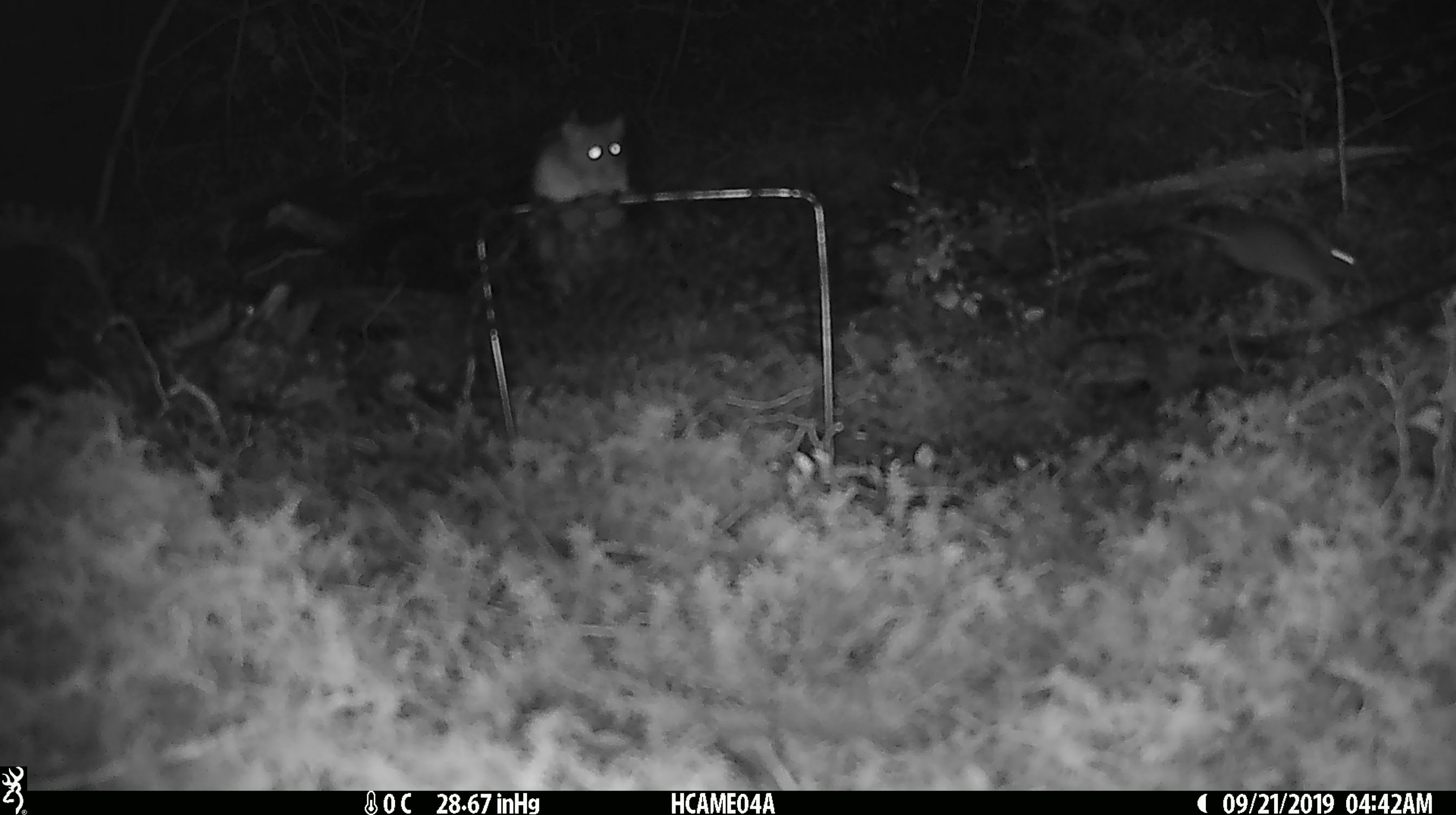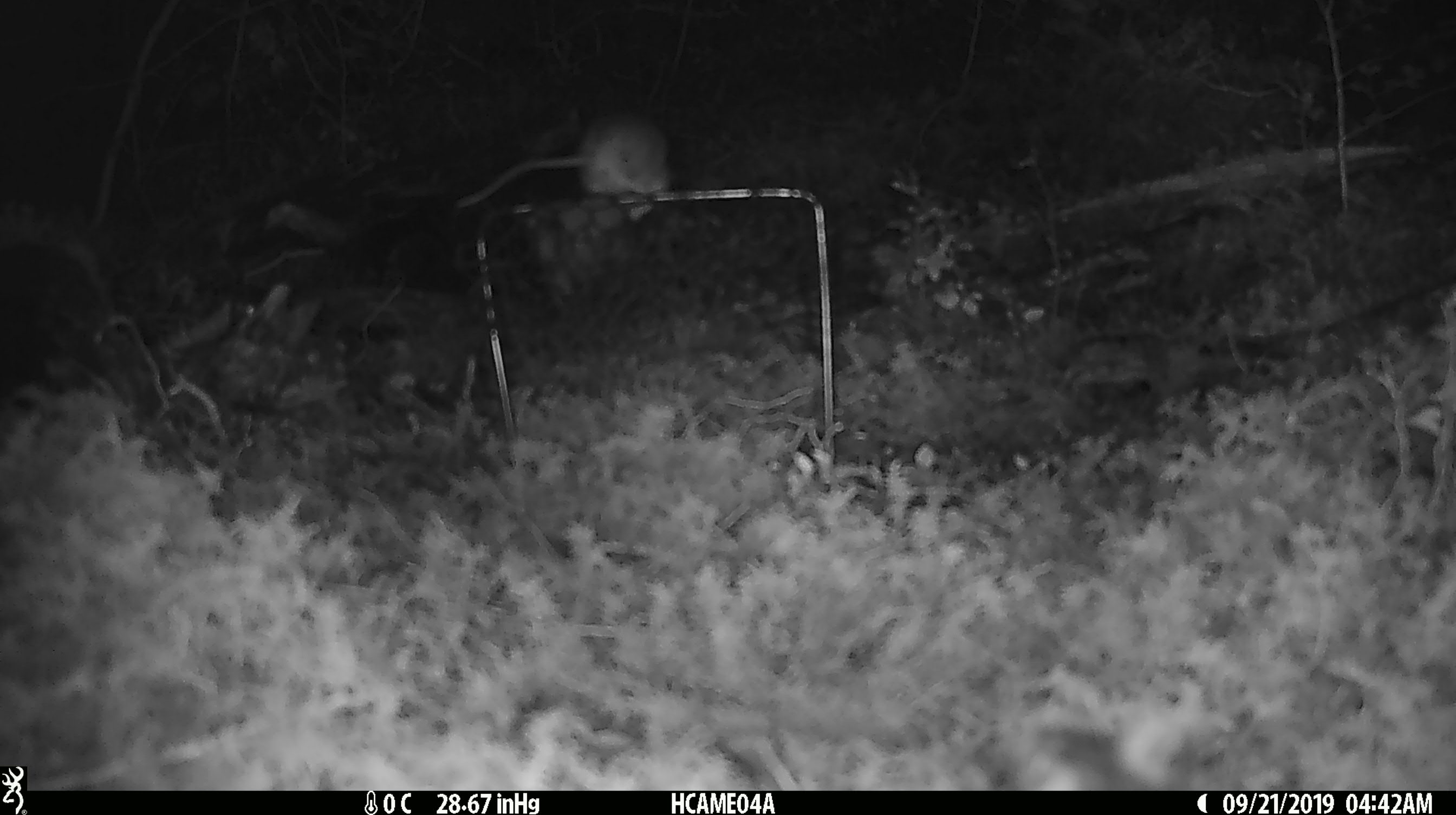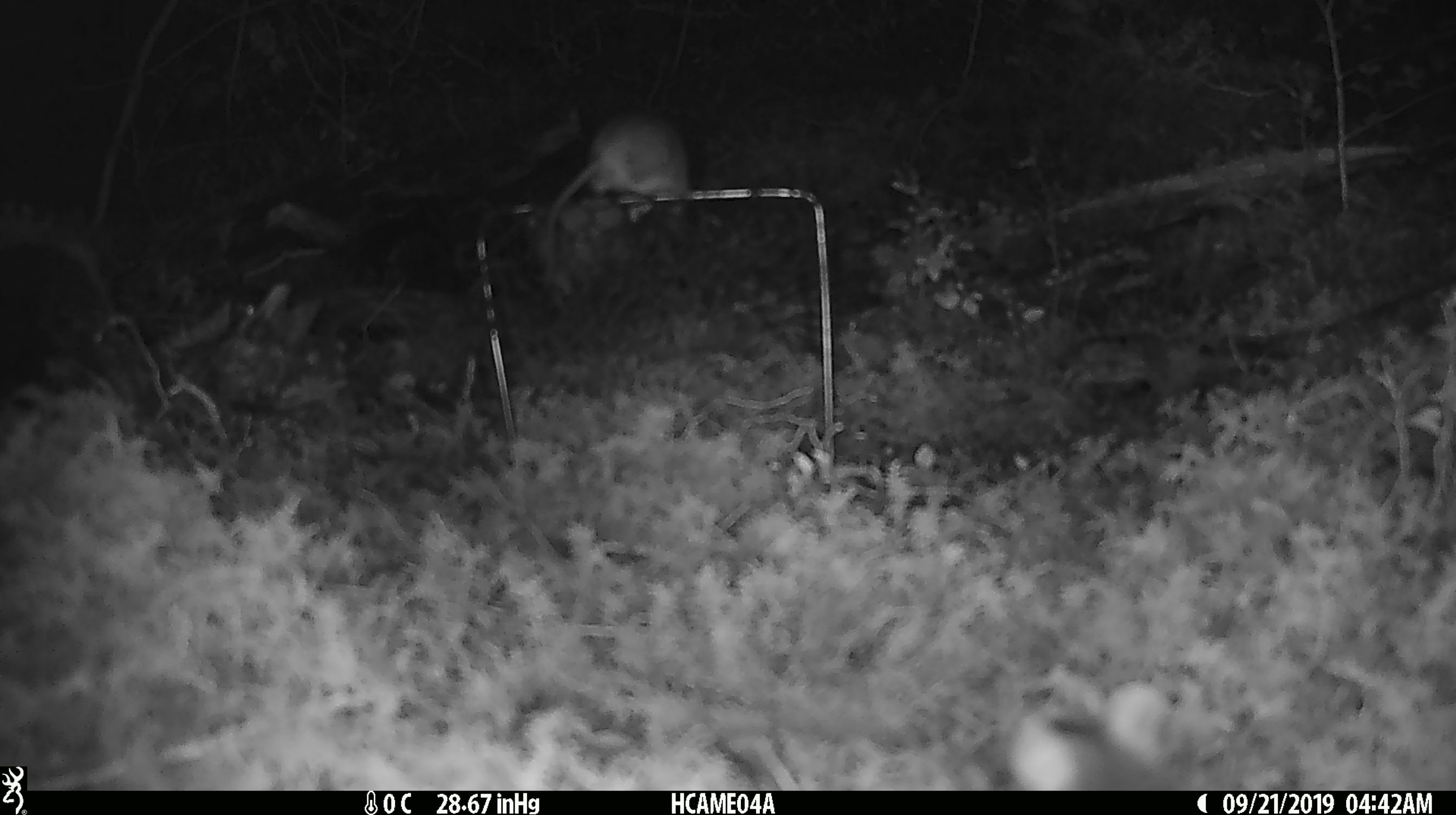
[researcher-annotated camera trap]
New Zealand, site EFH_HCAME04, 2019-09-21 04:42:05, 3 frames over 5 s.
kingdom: Animalia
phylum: Chordata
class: Mammalia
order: Rodentia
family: Muridae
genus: Mus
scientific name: Mus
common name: mouse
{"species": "mouse (Mus)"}